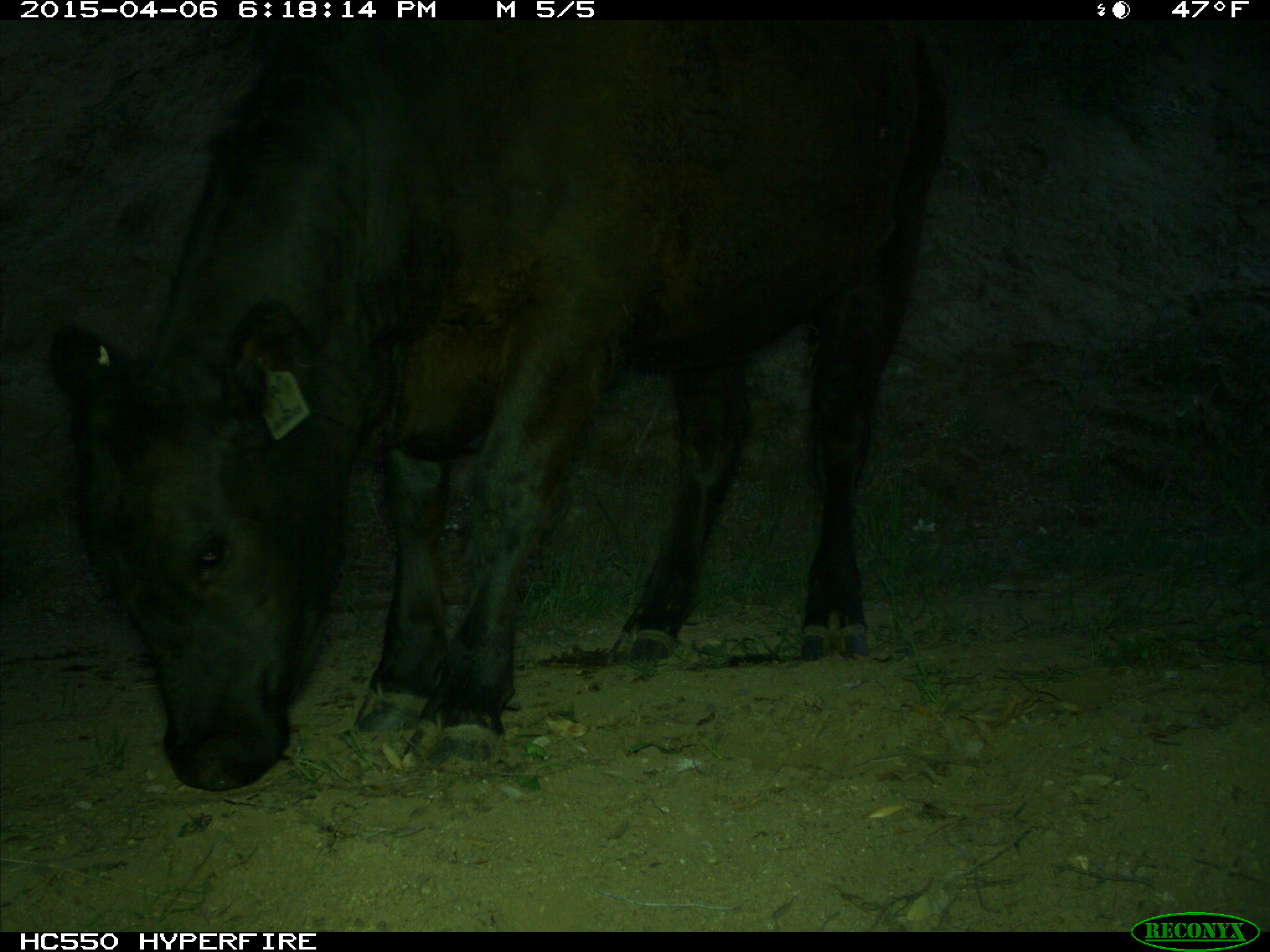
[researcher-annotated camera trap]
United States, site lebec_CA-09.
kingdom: Animalia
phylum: Chordata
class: Mammalia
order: Artiodactyla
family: Bovidae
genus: Bos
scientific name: Bos taurus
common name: domestic cow